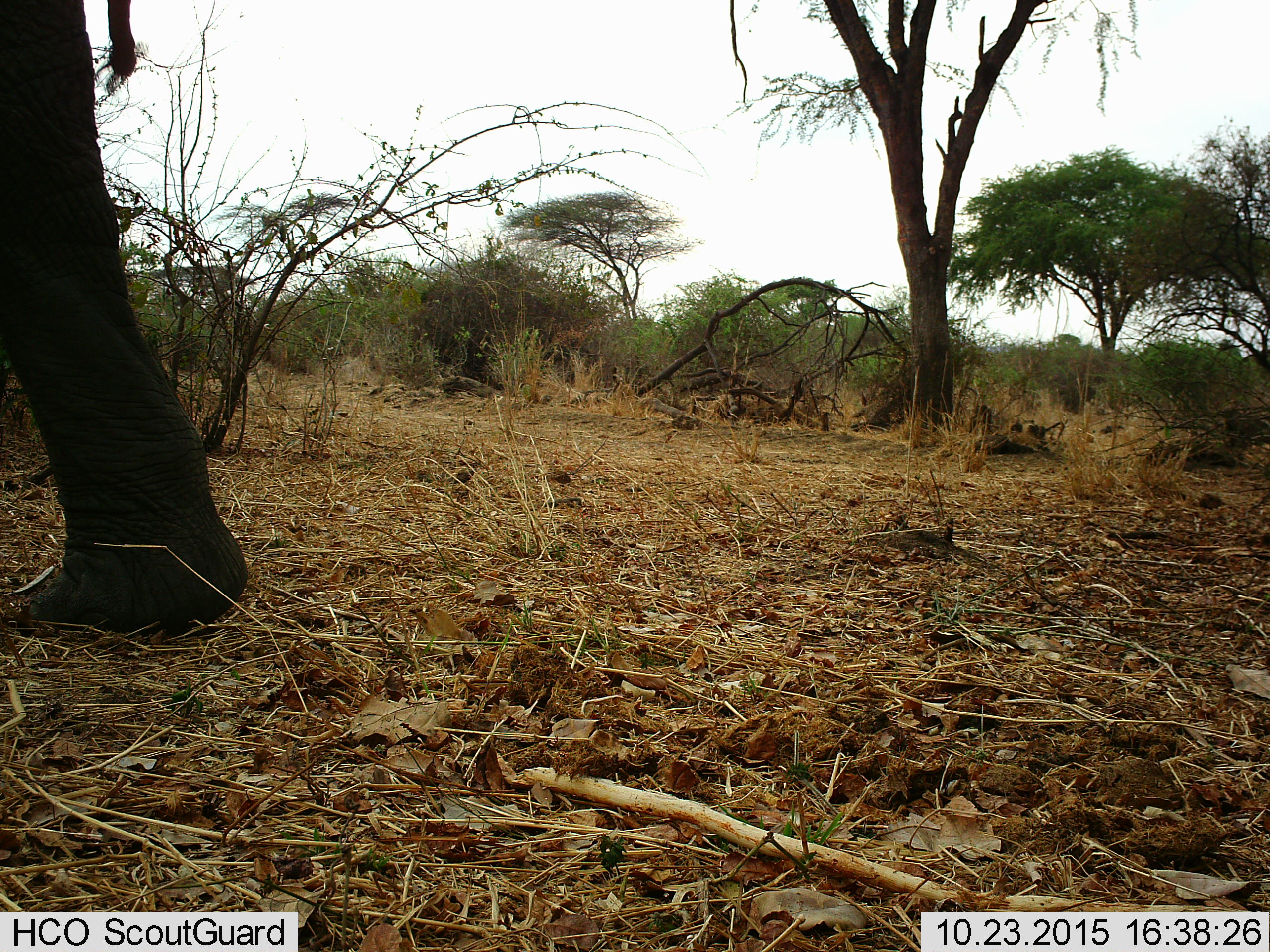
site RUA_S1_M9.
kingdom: Animalia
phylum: Chordata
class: Mammalia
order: Proboscidea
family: Elephantidae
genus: Loxodonta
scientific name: Loxodonta africana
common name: african bush elephant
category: elephant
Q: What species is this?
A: Elephant (african bush elephant) (Loxodonta africana).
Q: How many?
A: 1.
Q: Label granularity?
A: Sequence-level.